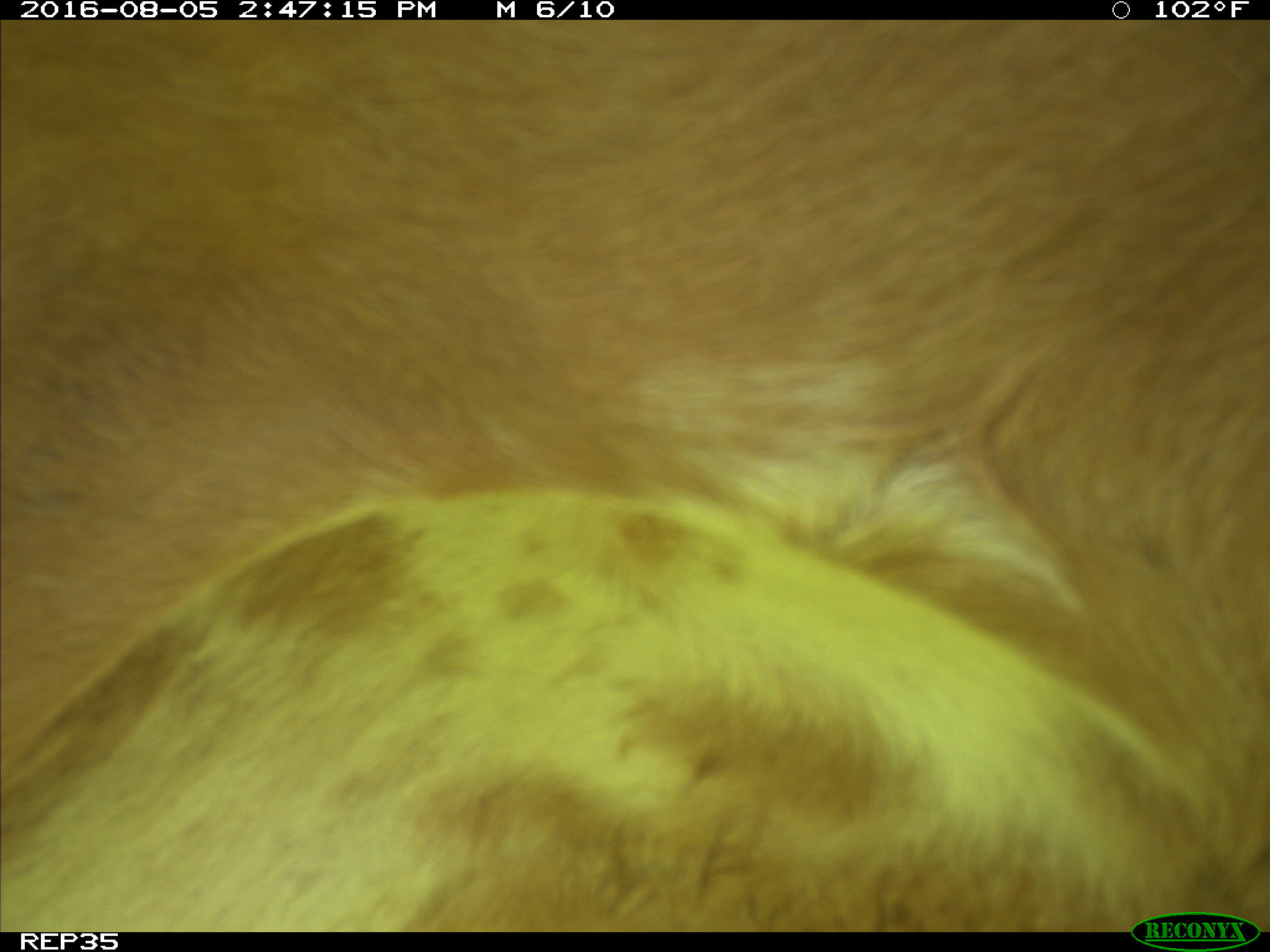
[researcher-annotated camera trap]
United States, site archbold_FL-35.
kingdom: Animalia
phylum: Chordata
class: Mammalia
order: Artiodactyla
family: Bovidae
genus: Bos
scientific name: Bos taurus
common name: domestic cow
Bos taurus (domestic cow).